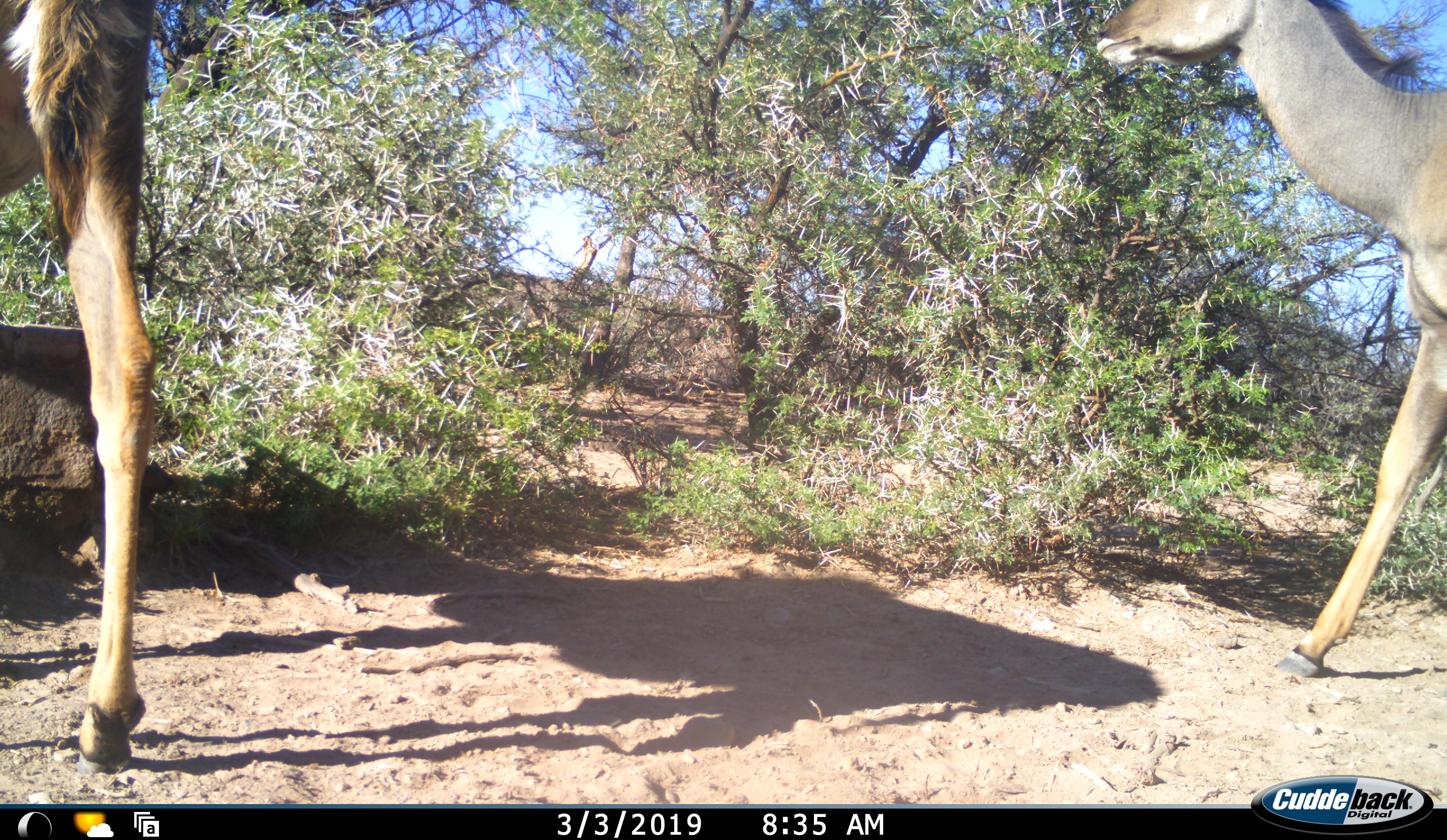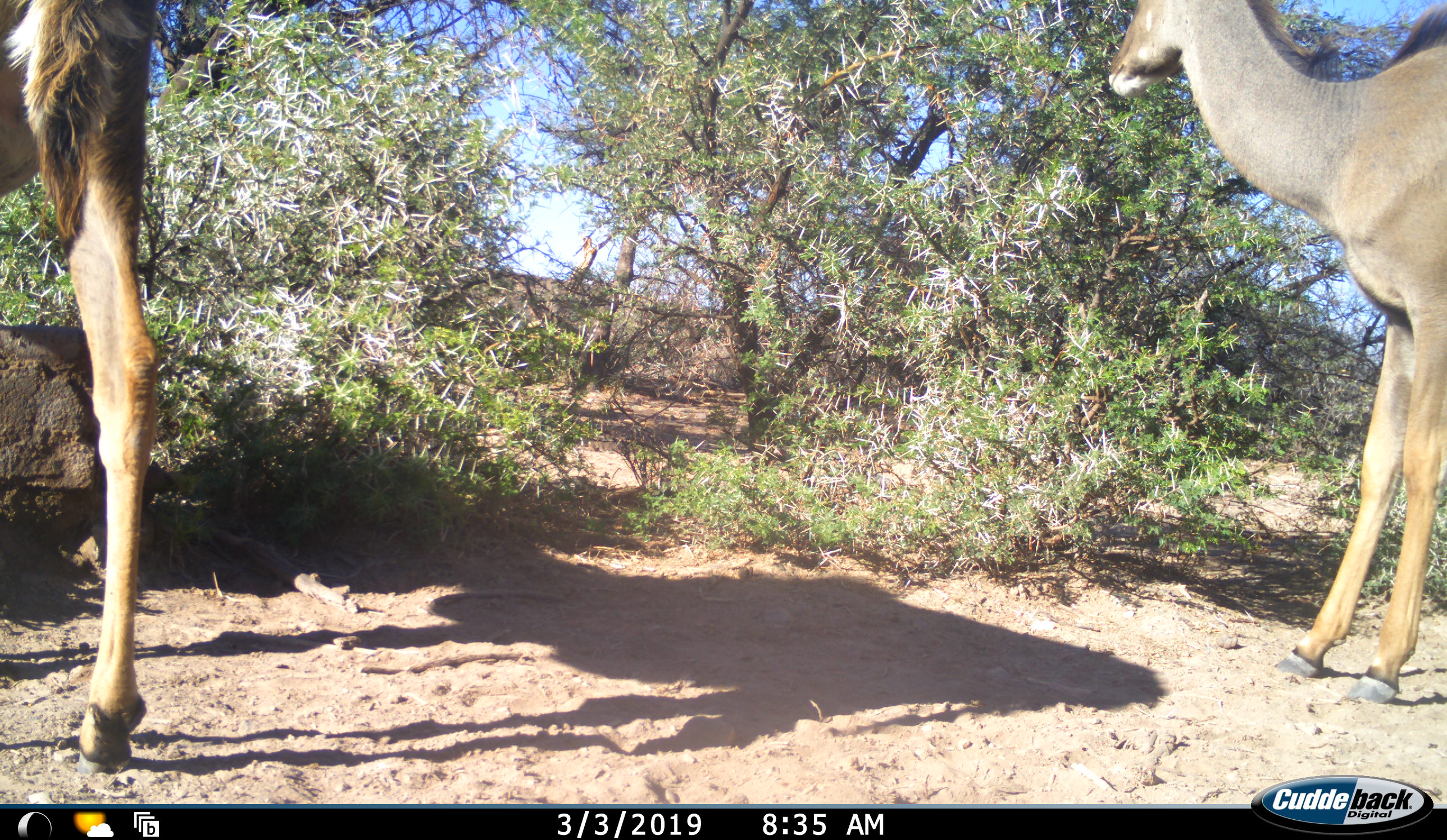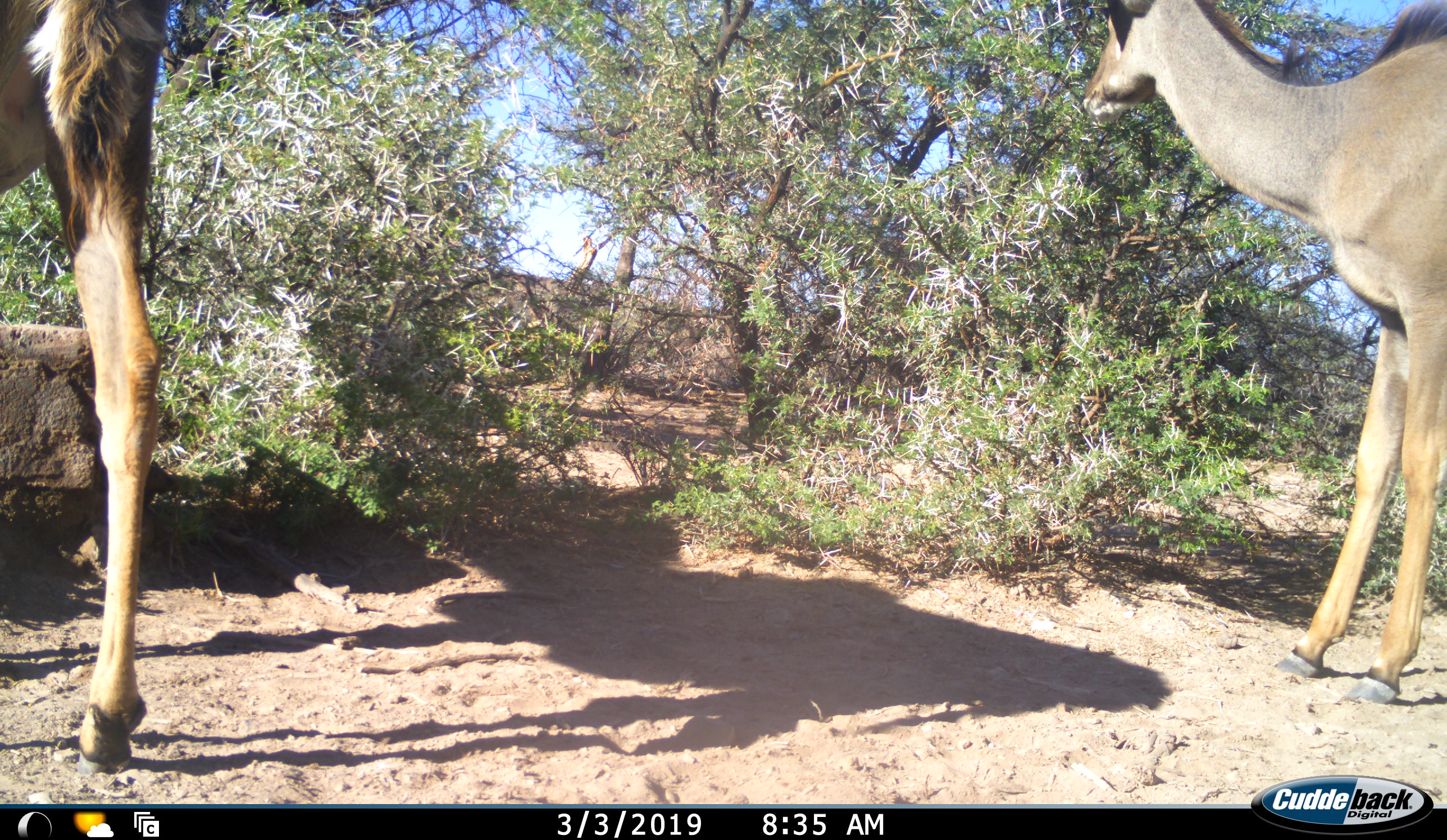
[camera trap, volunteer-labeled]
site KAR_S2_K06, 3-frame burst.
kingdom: Animalia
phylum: Chordata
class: Mammalia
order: Artiodactyla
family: Bovidae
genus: Tragelaphus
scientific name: Tragelaphus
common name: kudu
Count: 2.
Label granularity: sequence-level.